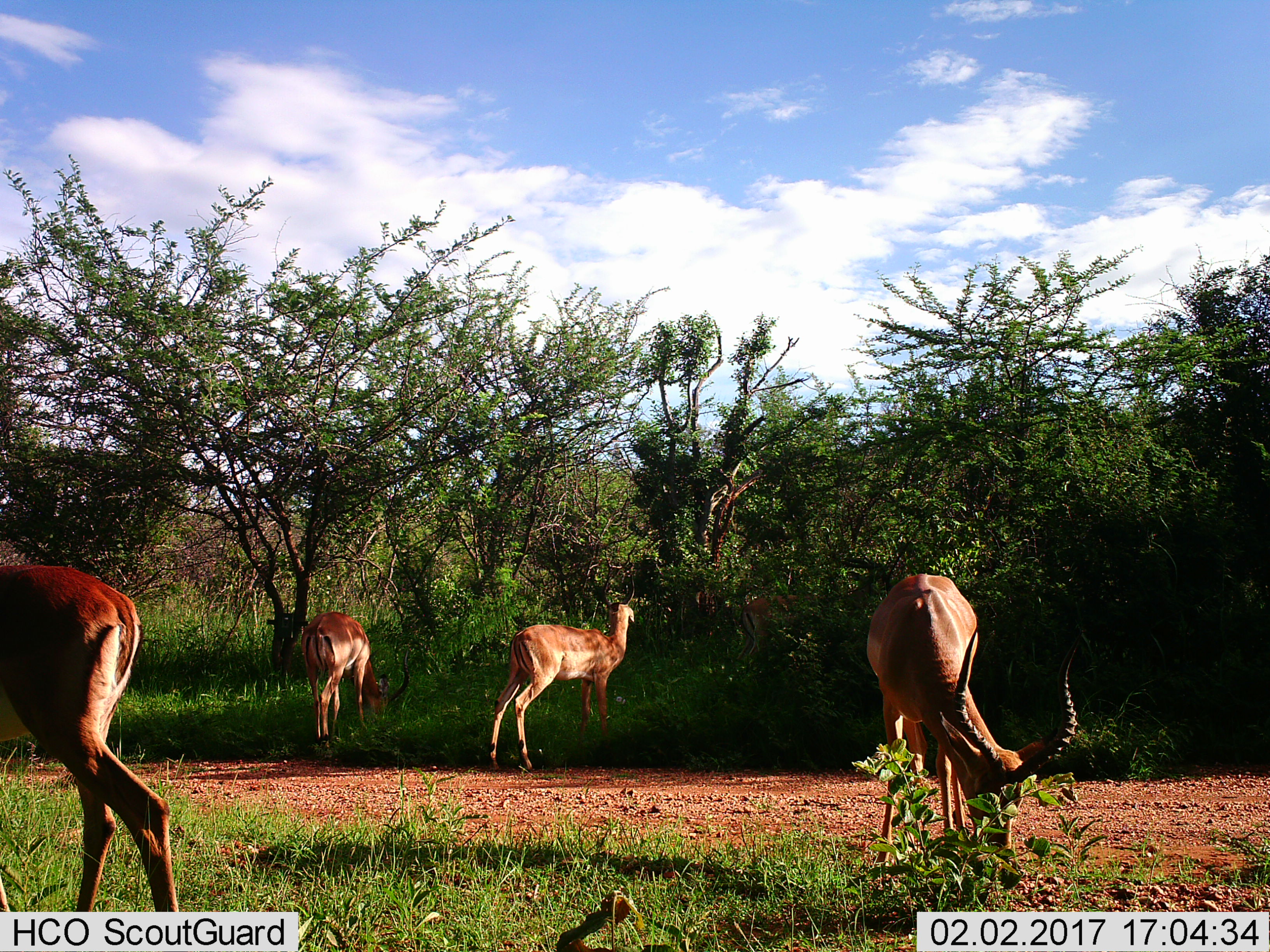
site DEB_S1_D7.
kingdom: Animalia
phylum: Chordata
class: Mammalia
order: Artiodactyla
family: Bovidae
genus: Aepyceros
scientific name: Aepyceros melampus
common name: impala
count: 4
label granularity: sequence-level